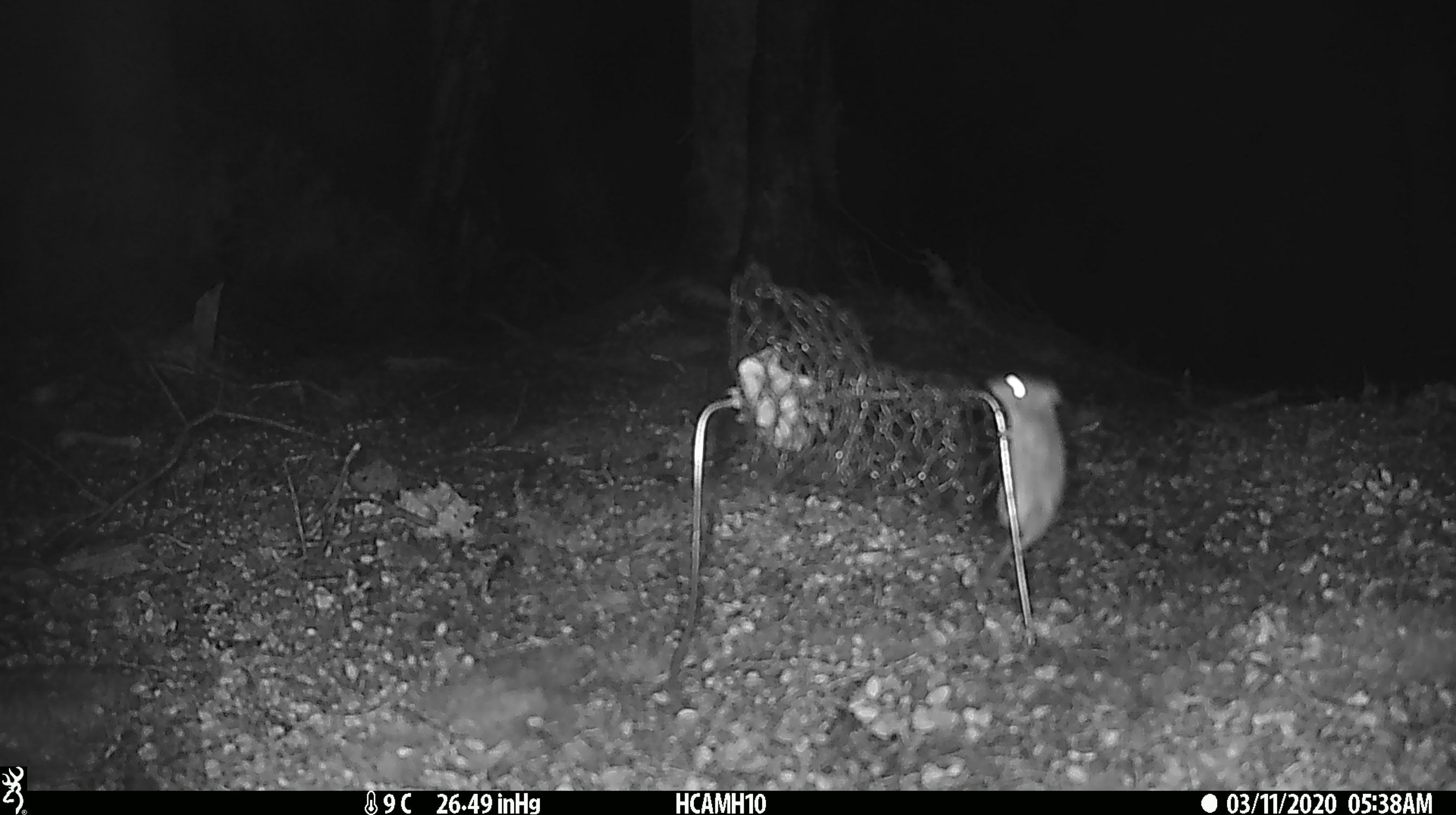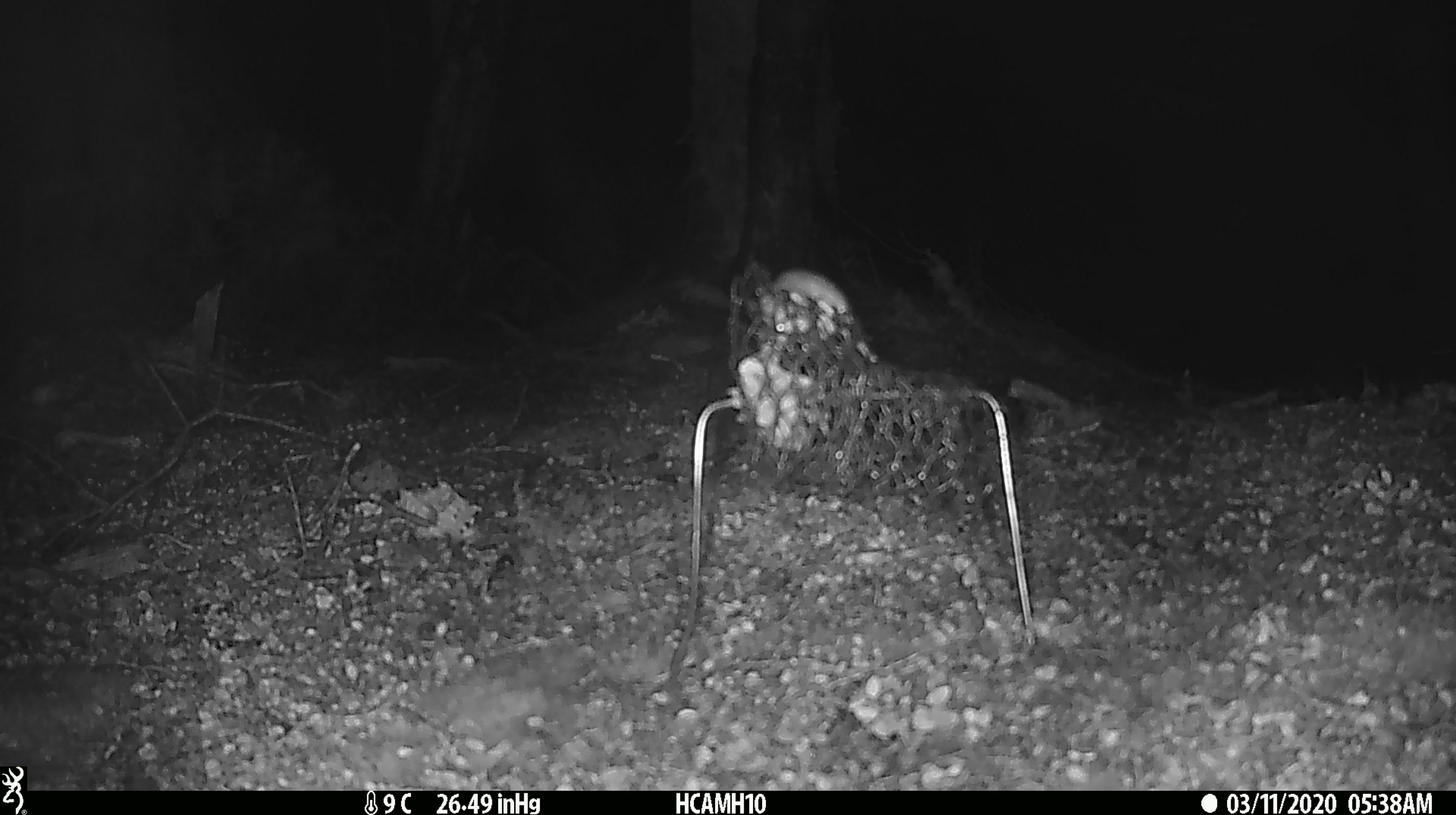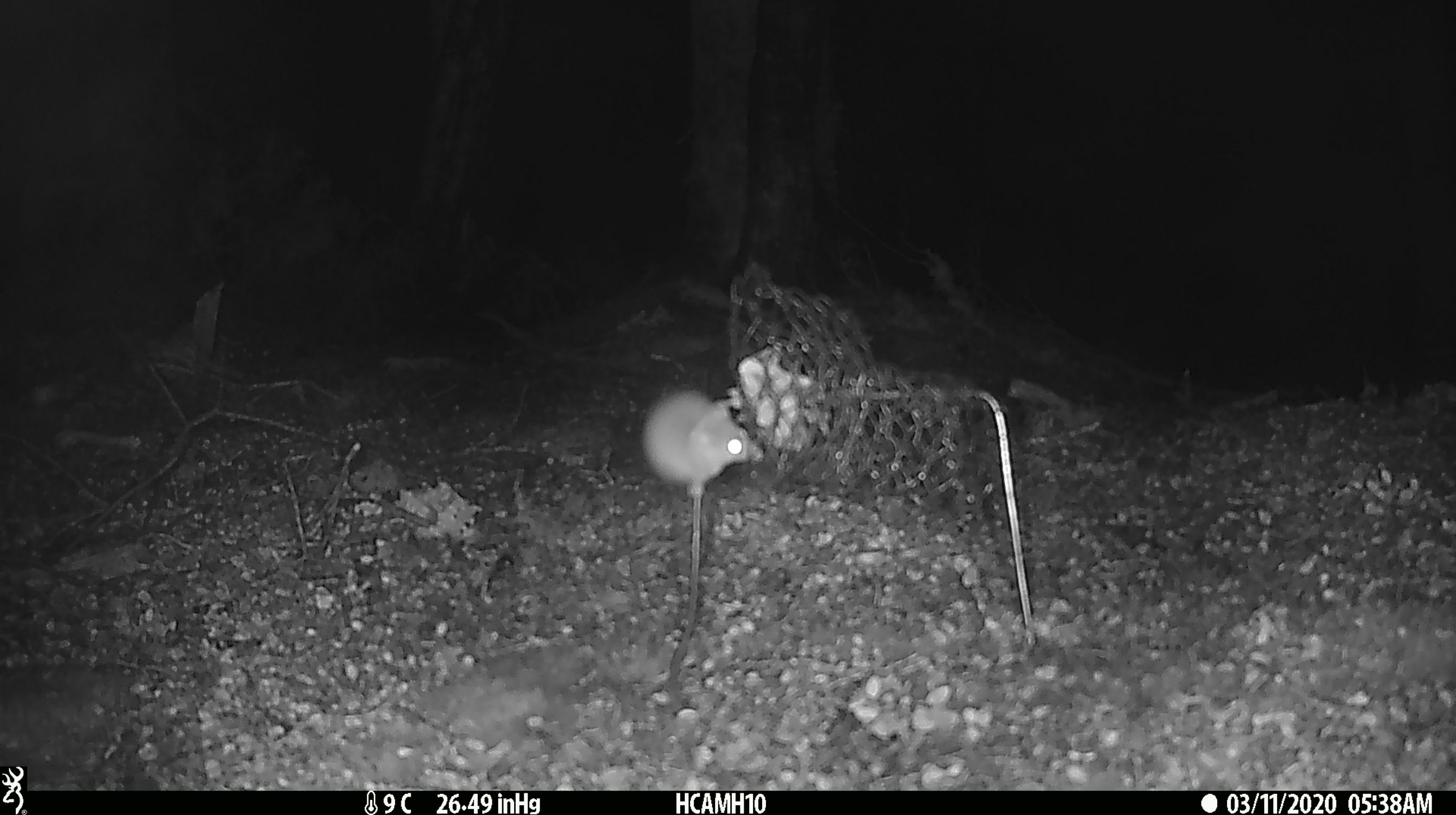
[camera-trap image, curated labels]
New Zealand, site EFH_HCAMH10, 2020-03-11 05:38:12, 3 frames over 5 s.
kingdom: Animalia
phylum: Chordata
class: Mammalia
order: Rodentia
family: Muridae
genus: Mus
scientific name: Mus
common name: mouse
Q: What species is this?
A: Mouse (Mus).